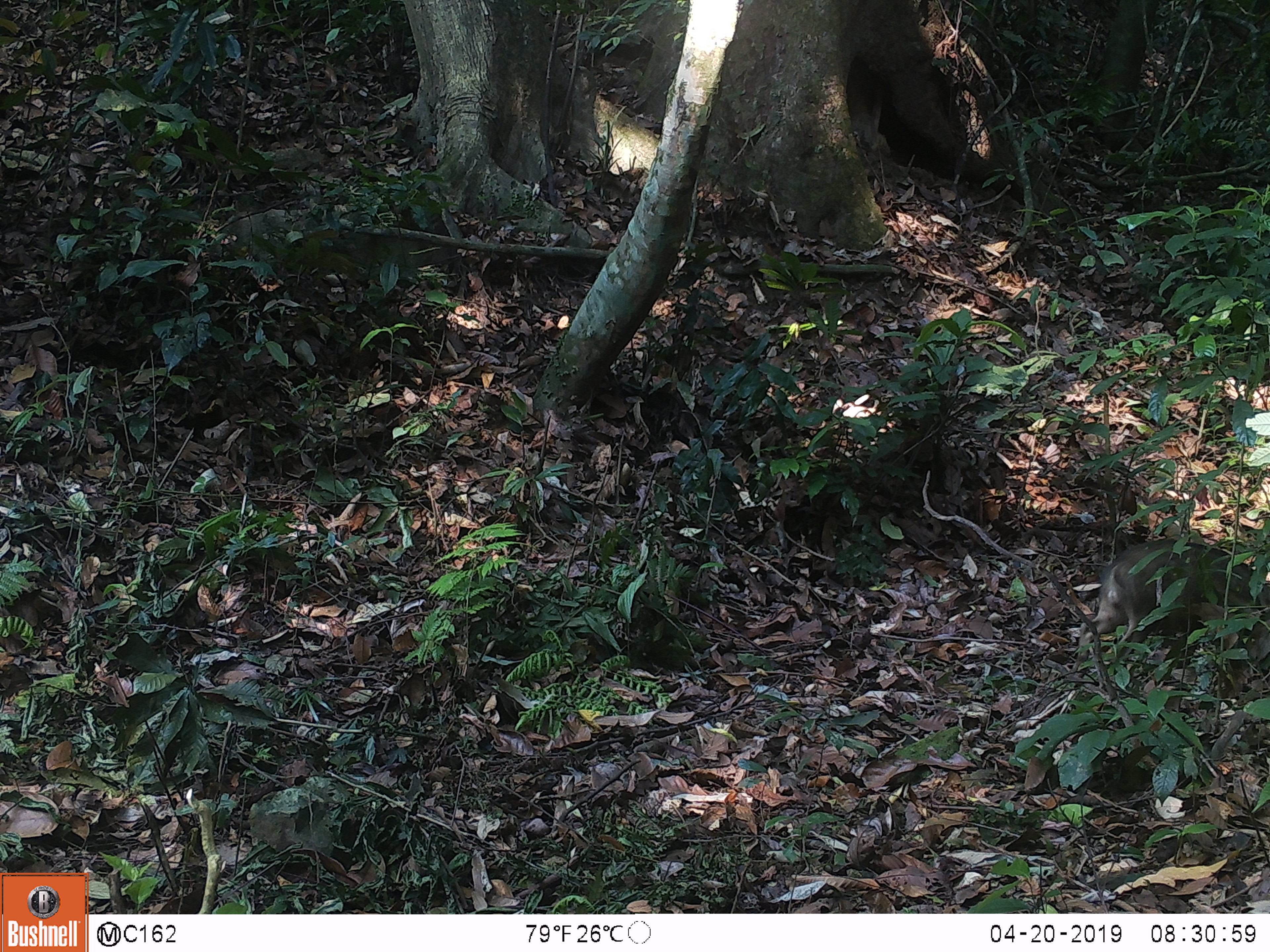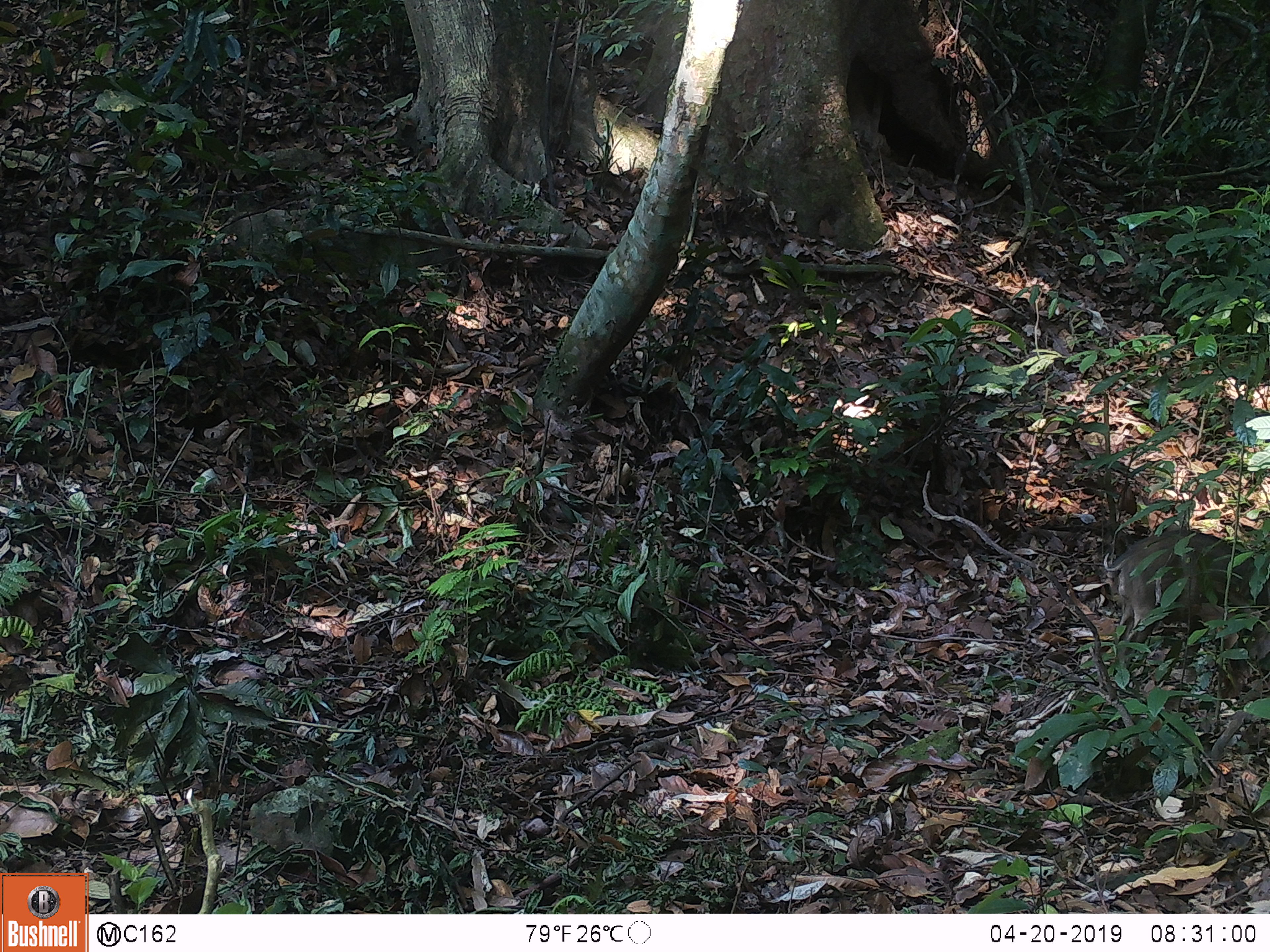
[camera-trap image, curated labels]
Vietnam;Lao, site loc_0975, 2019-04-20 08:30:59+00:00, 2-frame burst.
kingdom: Animalia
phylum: Chordata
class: Mammalia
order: Artiodactyla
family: Suidae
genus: Sus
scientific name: Sus scrofa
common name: eurasian wild pig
Eurasian wild pig (Sus scrofa). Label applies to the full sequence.